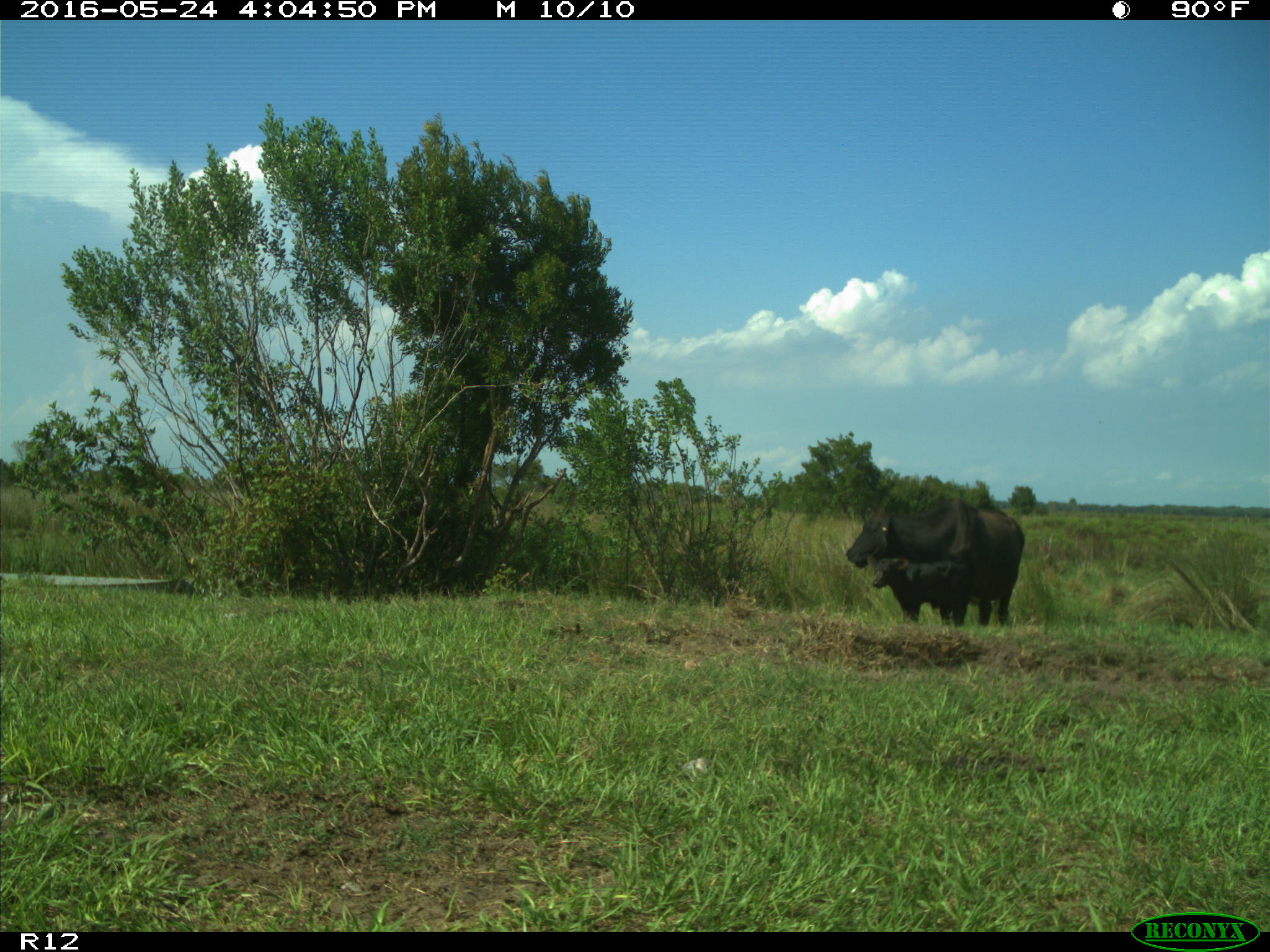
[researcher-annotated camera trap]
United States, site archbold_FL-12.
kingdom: Animalia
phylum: Chordata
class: Mammalia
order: Artiodactyla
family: Bovidae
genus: Bos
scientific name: Bos taurus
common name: domestic cow